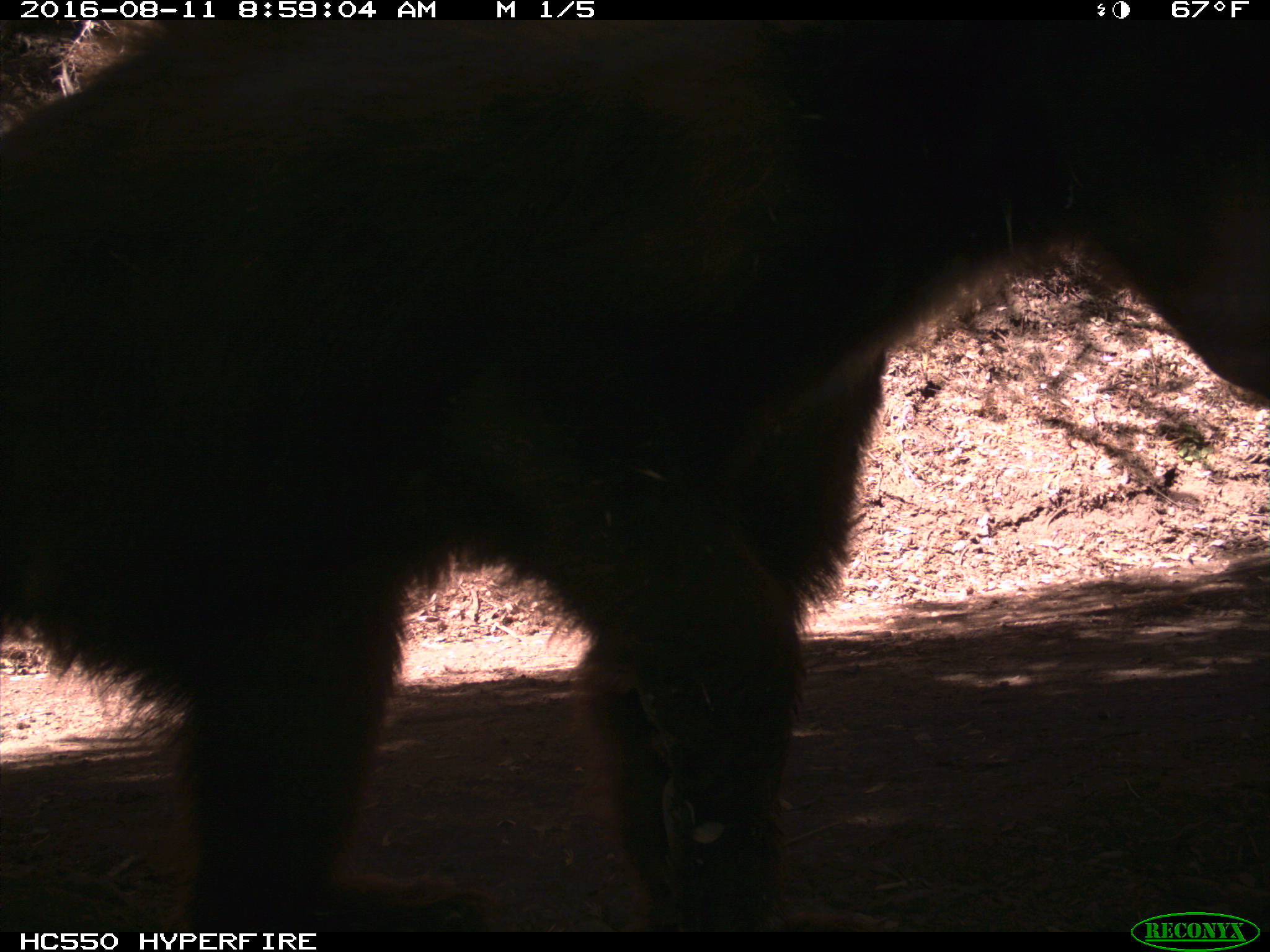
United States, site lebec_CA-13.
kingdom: Animalia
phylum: Chordata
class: Mammalia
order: Carnivora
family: Ursidae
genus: Ursus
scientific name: Ursus americanus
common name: american black bear